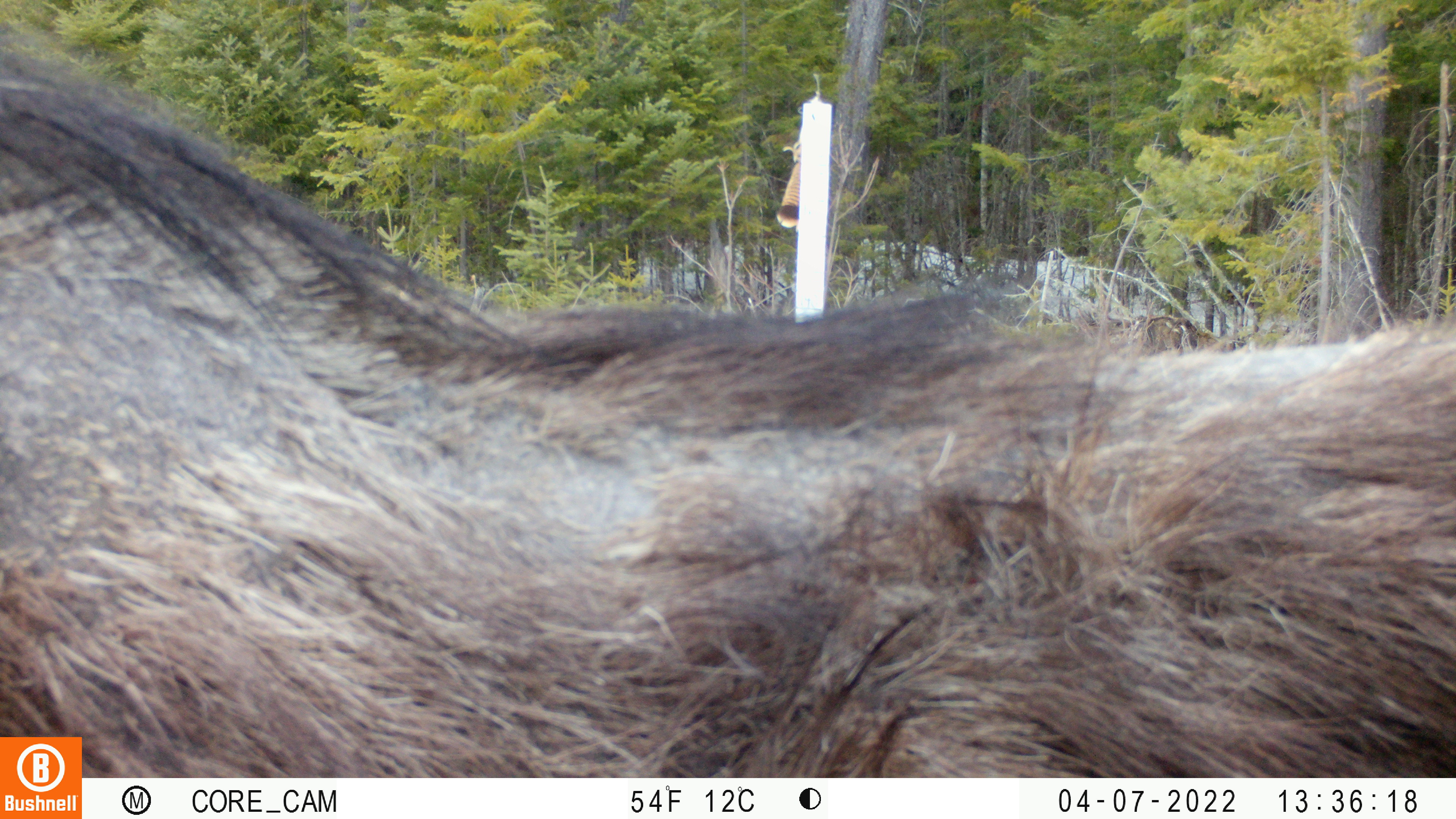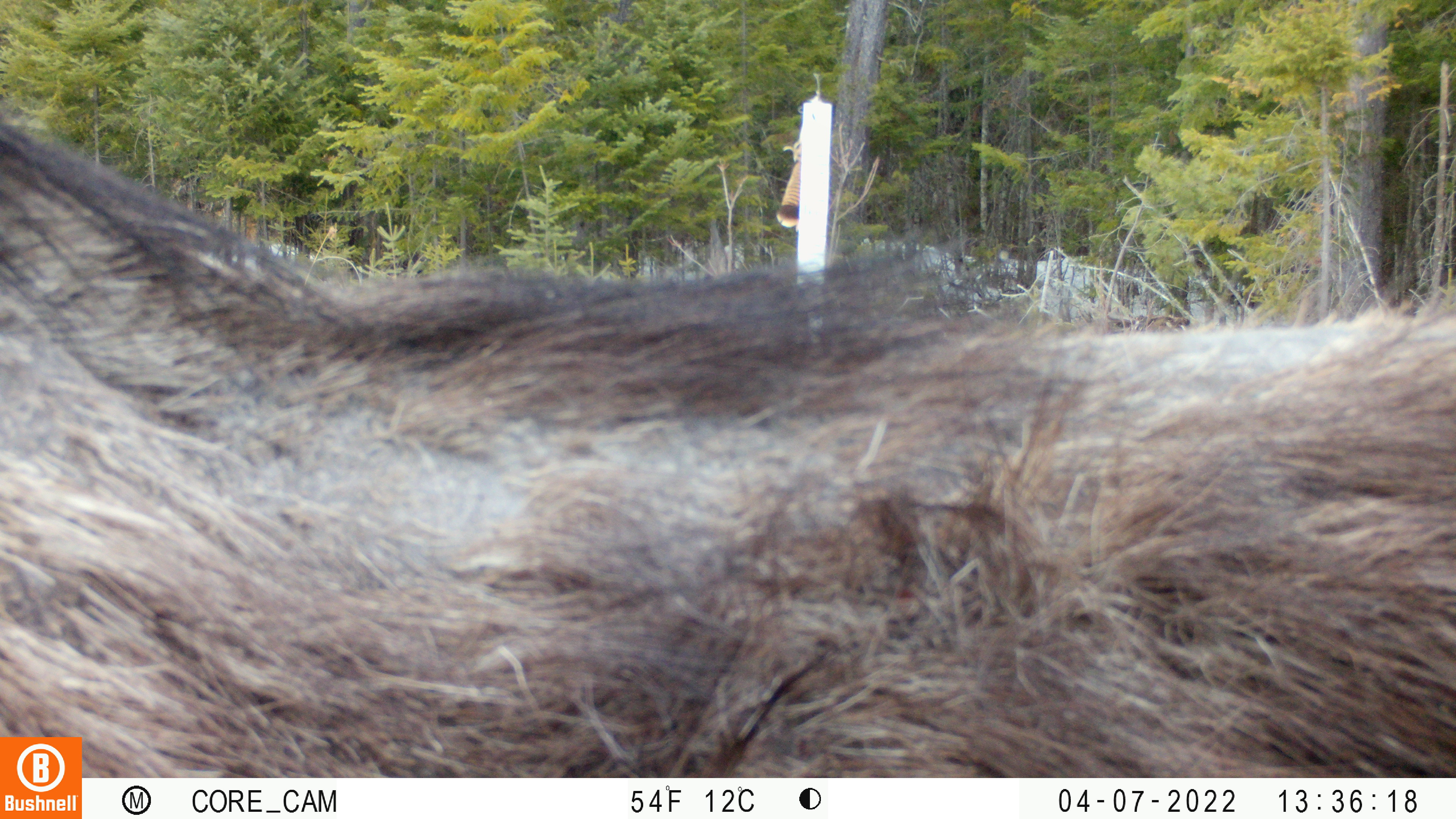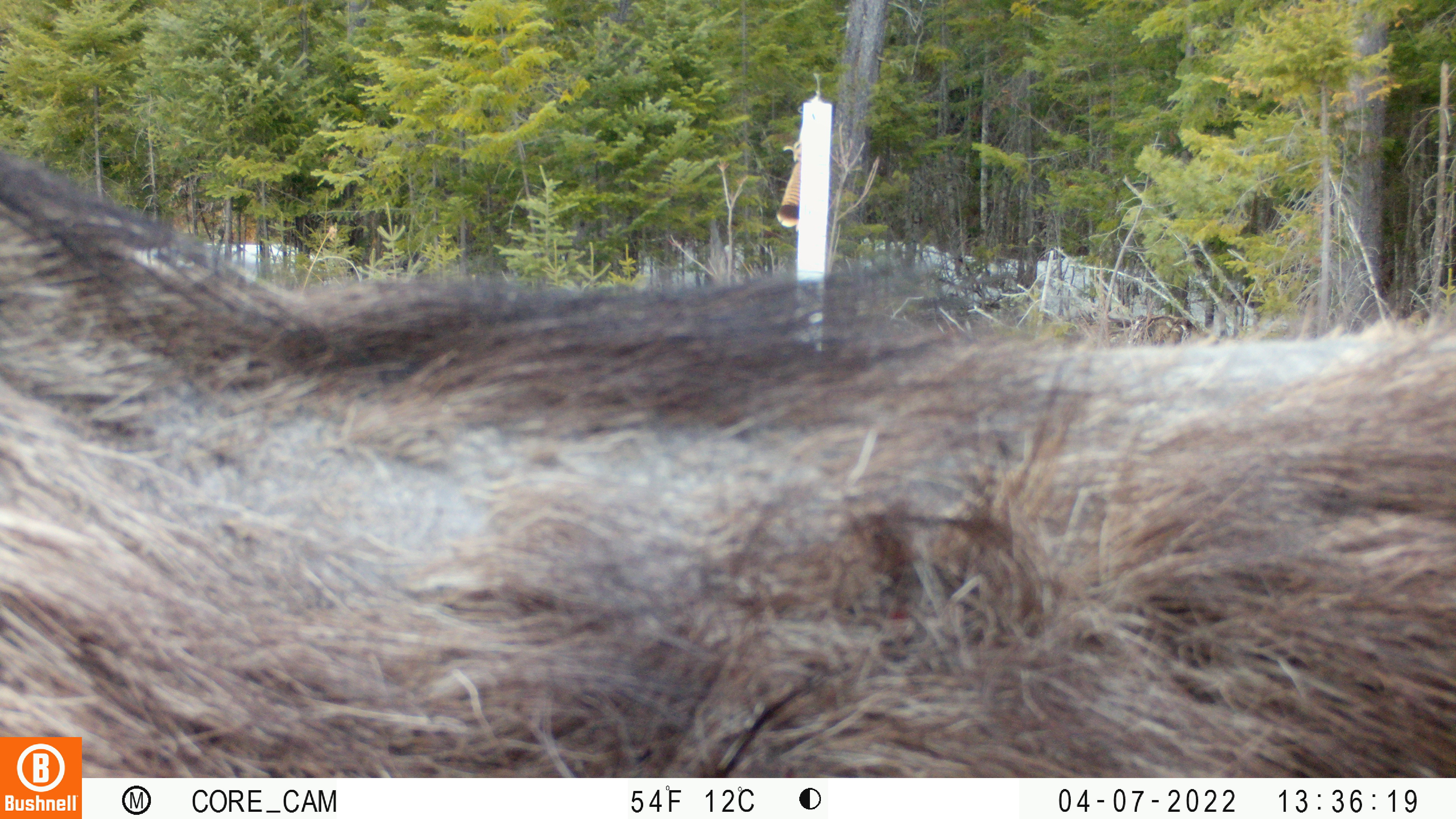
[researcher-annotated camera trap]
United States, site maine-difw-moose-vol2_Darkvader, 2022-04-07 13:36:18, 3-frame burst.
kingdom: Animalia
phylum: Chordata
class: Mammalia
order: Artiodactyla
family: Cervidae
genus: Alces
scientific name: Alces alces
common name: moose